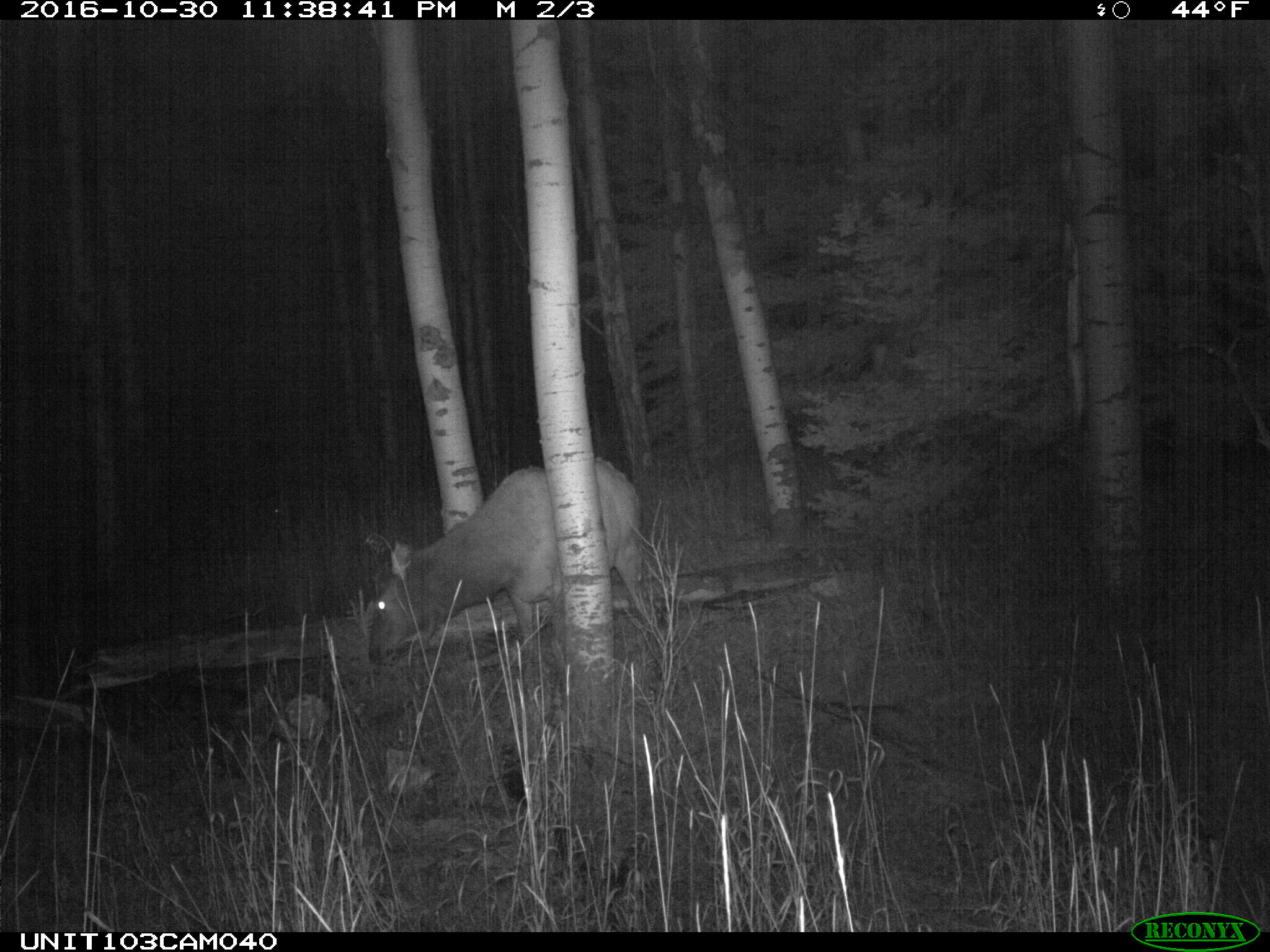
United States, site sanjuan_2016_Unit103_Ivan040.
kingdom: Animalia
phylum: Chordata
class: Mammalia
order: Artiodactyla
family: Cervidae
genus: Cervus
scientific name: Cervus elaphus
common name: red deer